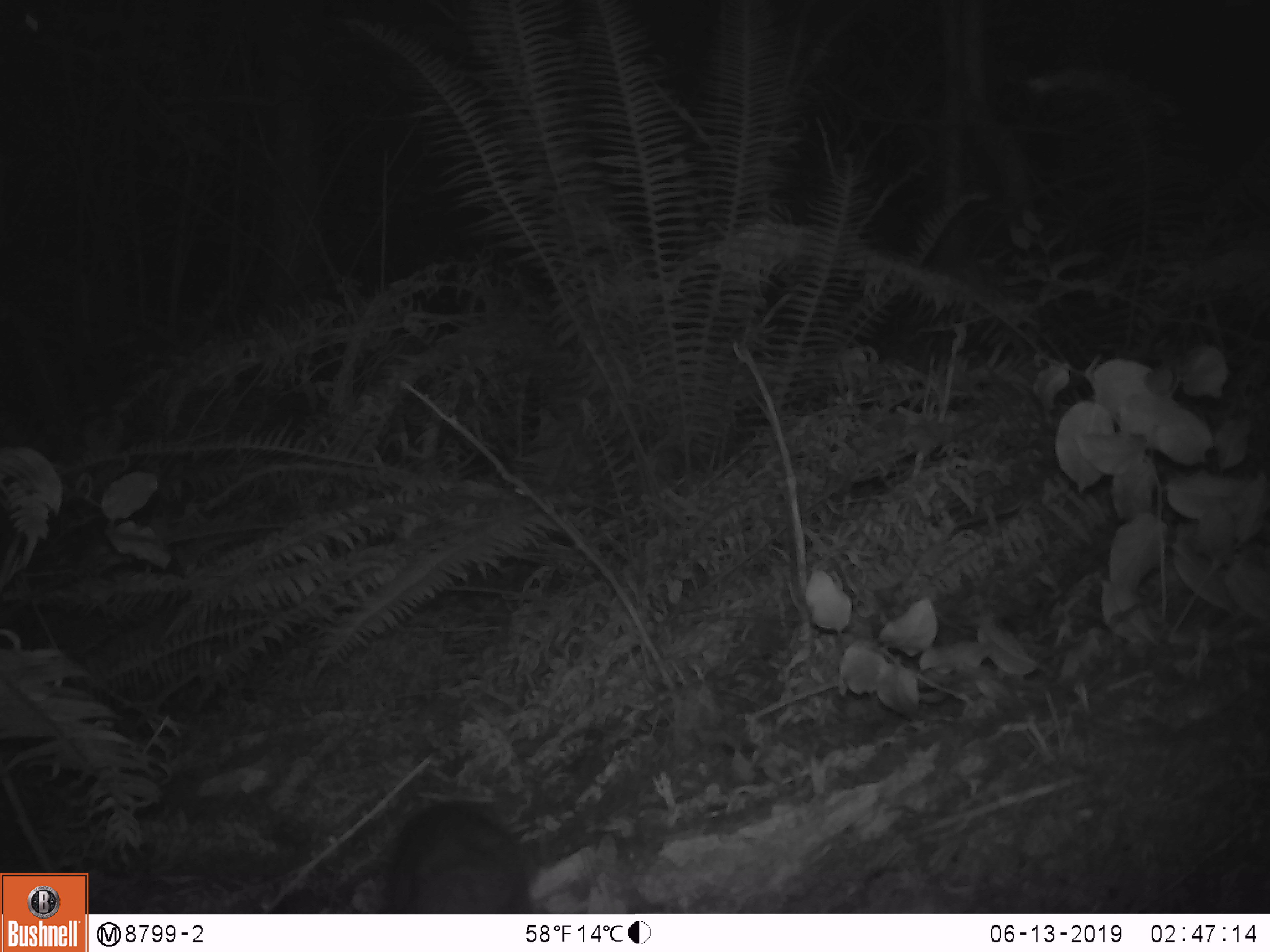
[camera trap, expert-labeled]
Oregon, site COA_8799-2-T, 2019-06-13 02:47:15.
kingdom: Animalia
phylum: Chordata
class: Mammalia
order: Rodentia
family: Aplodontiidae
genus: Aplodontia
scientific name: Aplodontia rufa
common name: mountain beaver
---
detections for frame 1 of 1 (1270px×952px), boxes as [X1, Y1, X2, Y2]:
mountain beaver: [375, 795, 531, 909]